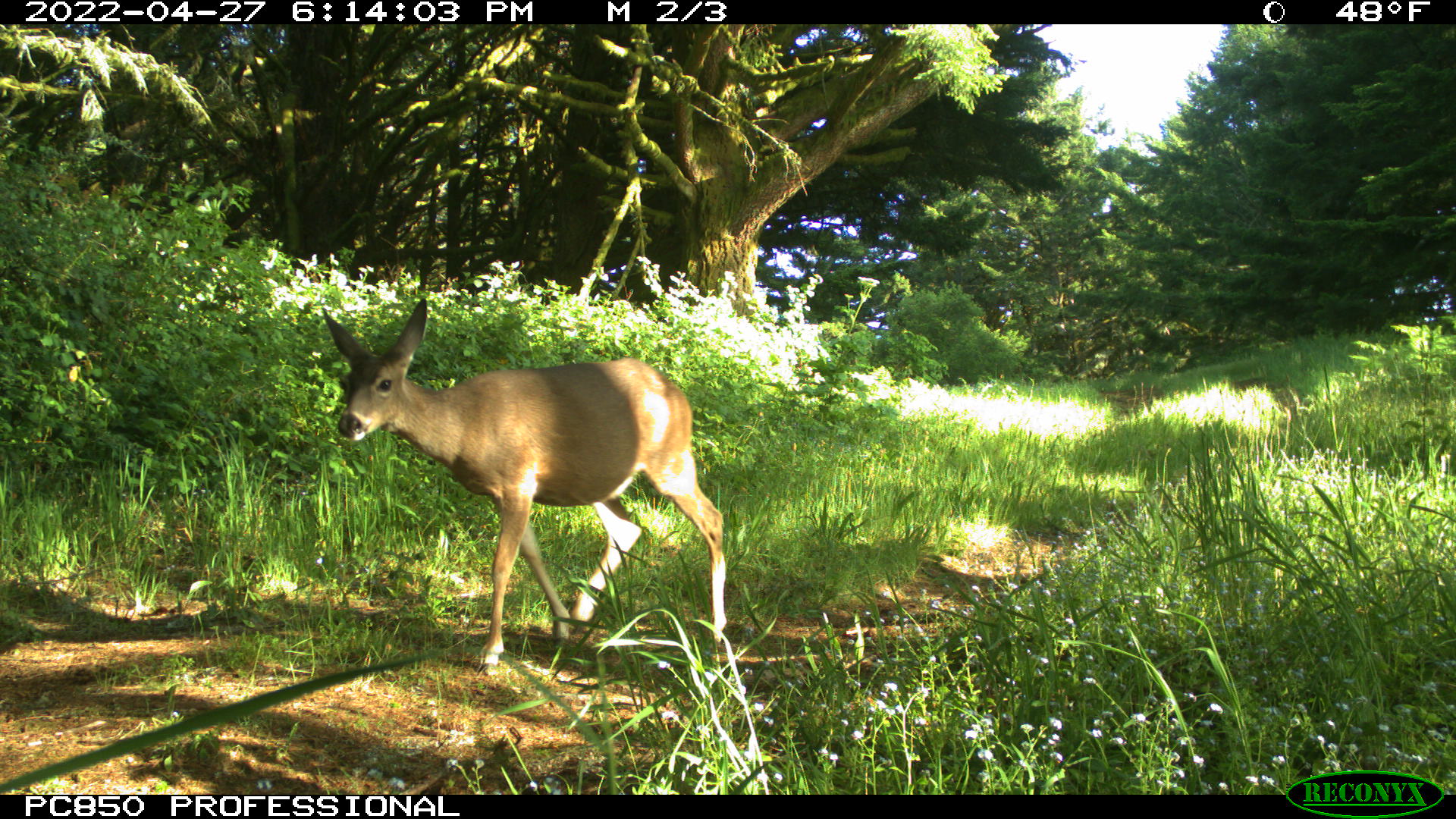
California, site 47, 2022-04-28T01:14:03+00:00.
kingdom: Animalia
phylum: Chordata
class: Mammalia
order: Artiodactyla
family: Cervidae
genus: Odocoileus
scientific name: Odocoileus hemionus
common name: mule deer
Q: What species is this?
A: Mule deer (Odocoileus hemionus).